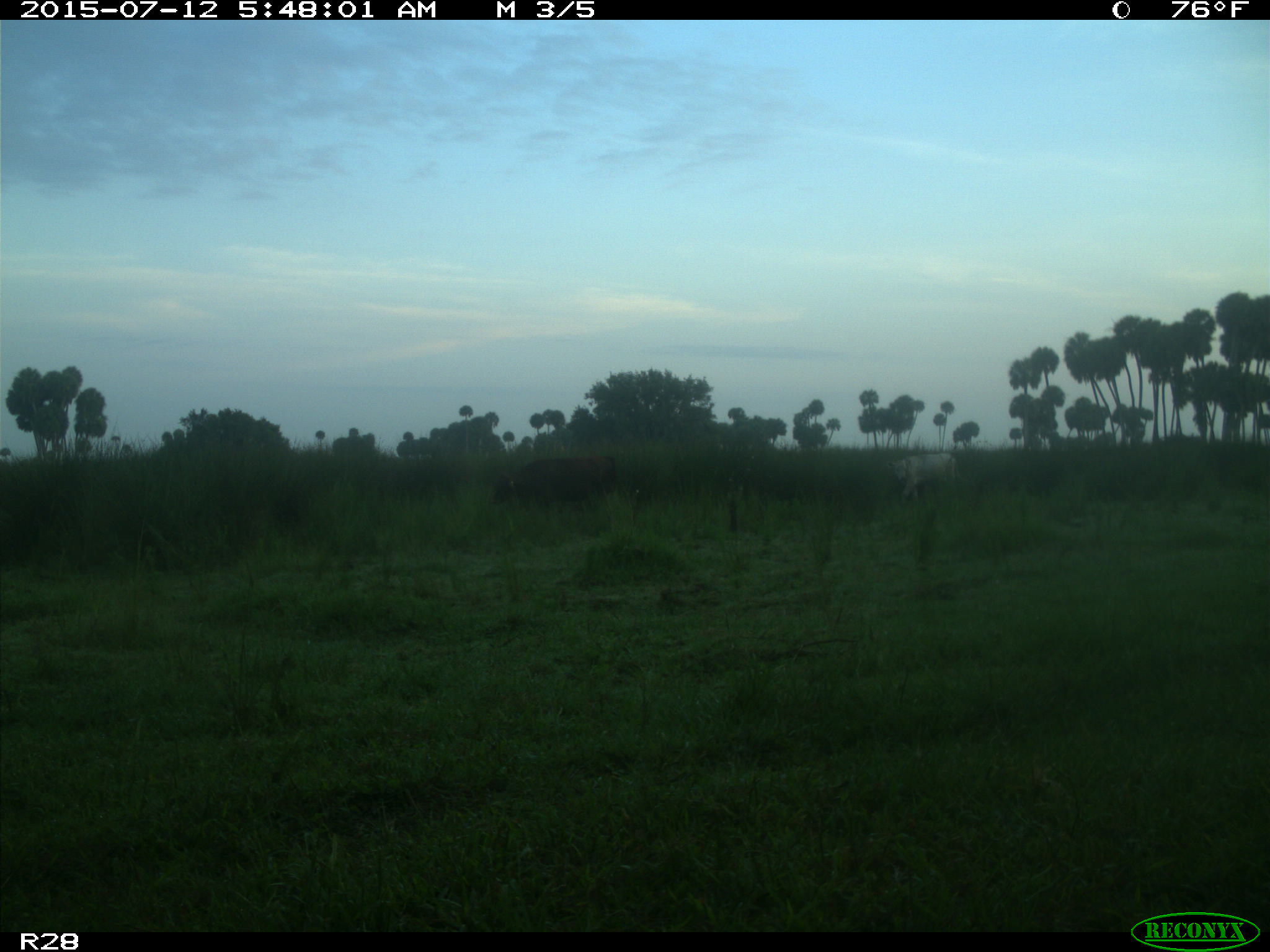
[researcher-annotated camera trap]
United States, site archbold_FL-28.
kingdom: Animalia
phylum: Chordata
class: Mammalia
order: Artiodactyla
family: Bovidae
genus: Bos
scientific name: Bos taurus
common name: domestic cow